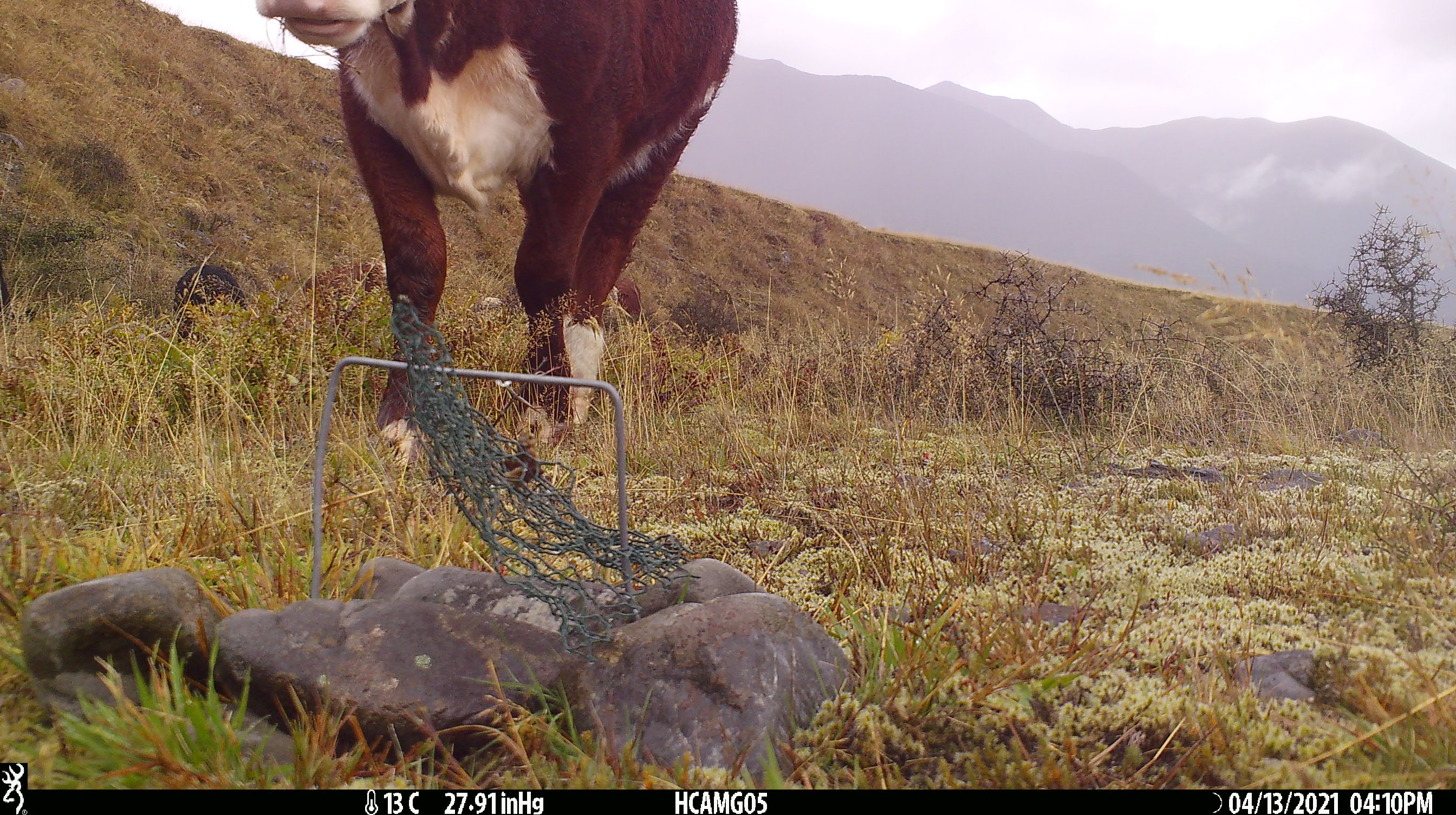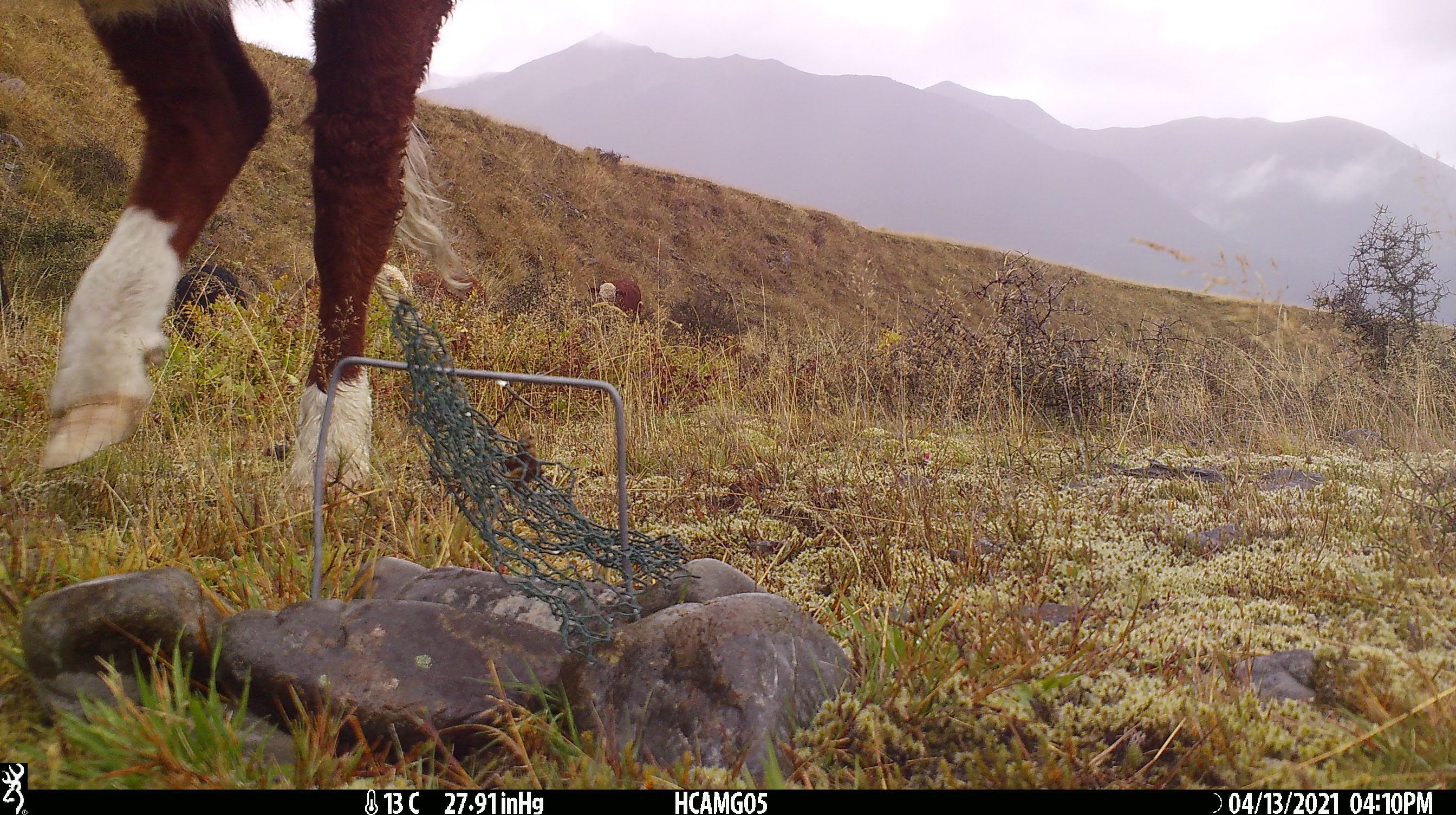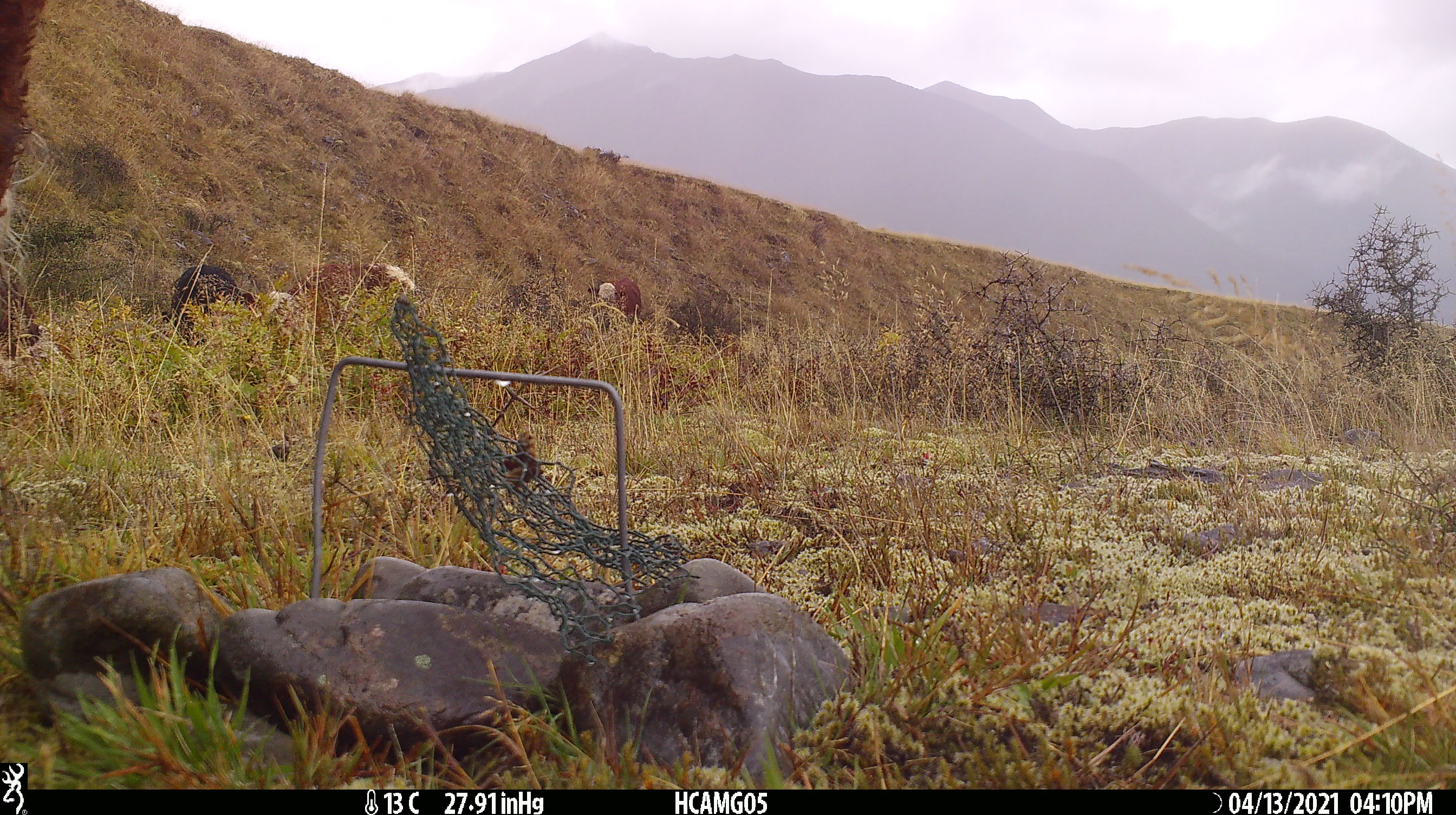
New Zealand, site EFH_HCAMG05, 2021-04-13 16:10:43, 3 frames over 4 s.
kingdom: Animalia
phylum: Chordata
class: Mammalia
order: Artiodactyla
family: Bovidae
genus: Bos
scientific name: Bos taurus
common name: domestic cow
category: cow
Cow (domestic cow) (Bos taurus).